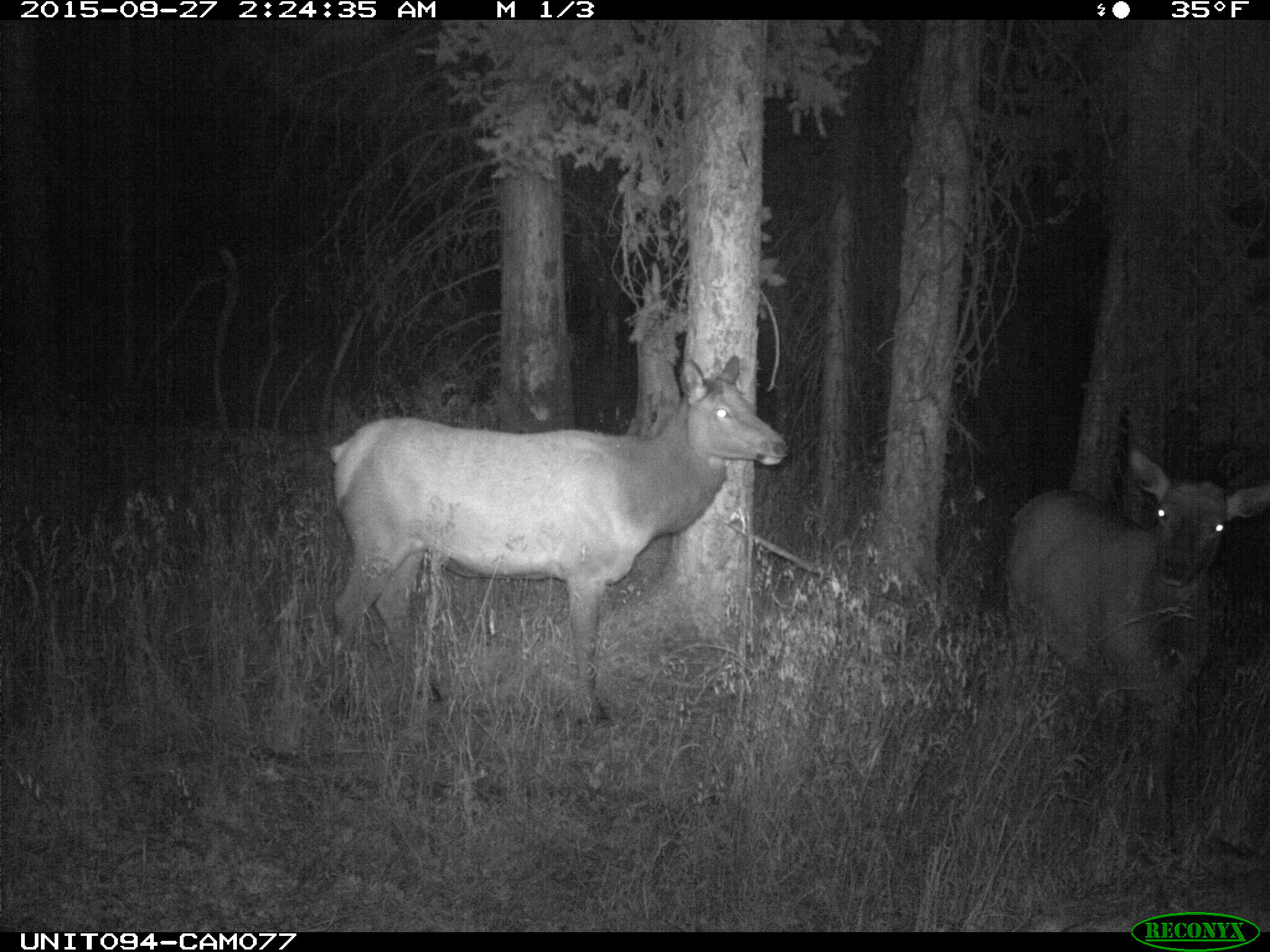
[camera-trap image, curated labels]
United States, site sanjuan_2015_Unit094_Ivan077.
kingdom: Animalia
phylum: Chordata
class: Mammalia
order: Artiodactyla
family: Cervidae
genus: Cervus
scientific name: Cervus elaphus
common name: red deer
Cervus elaphus (red deer).